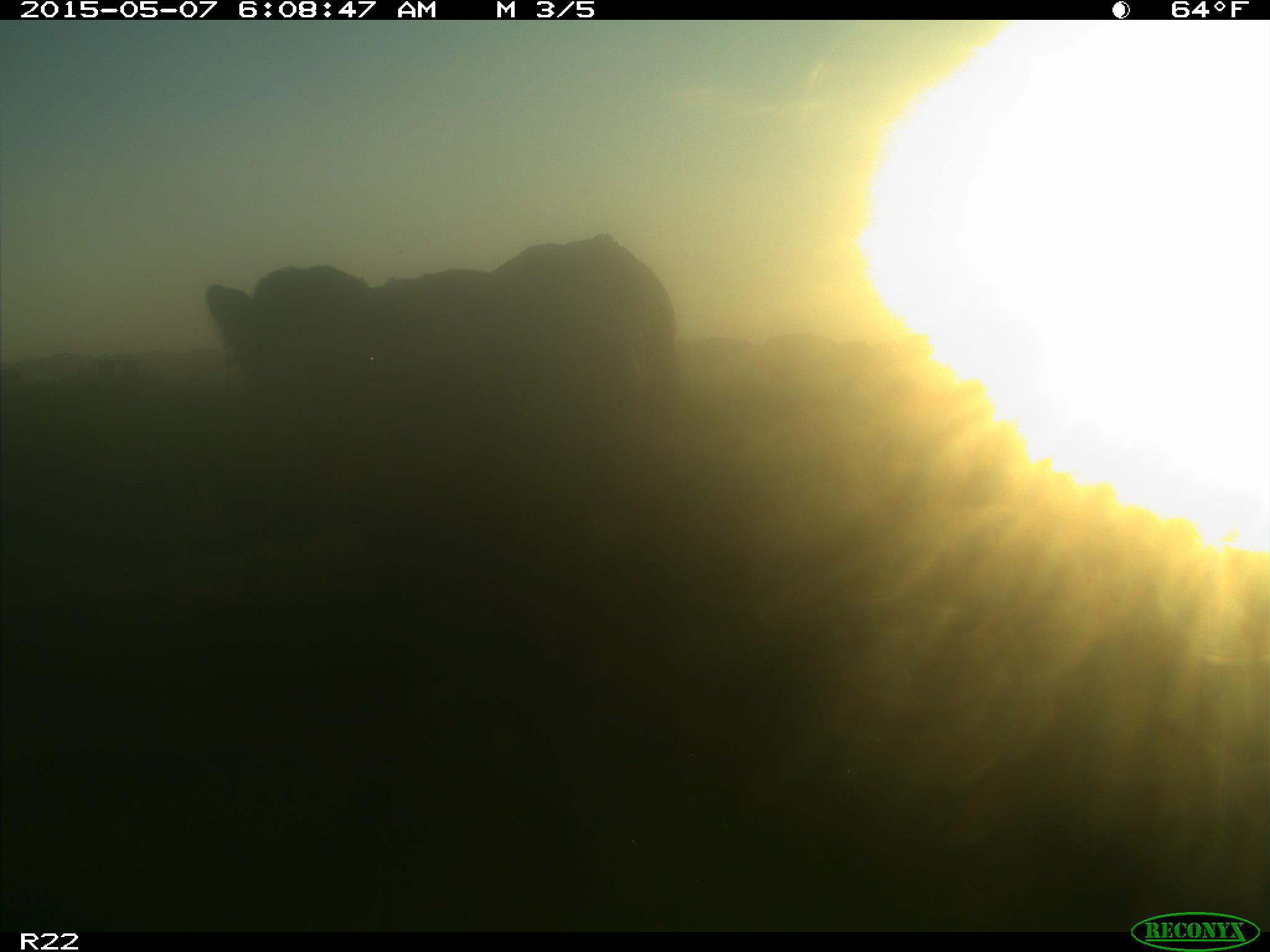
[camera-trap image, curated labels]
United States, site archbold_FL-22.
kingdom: Animalia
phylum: Chordata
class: Mammalia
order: Artiodactyla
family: Bovidae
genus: Bos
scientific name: Bos taurus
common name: domestic cow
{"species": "Bos taurus (domestic cow)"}